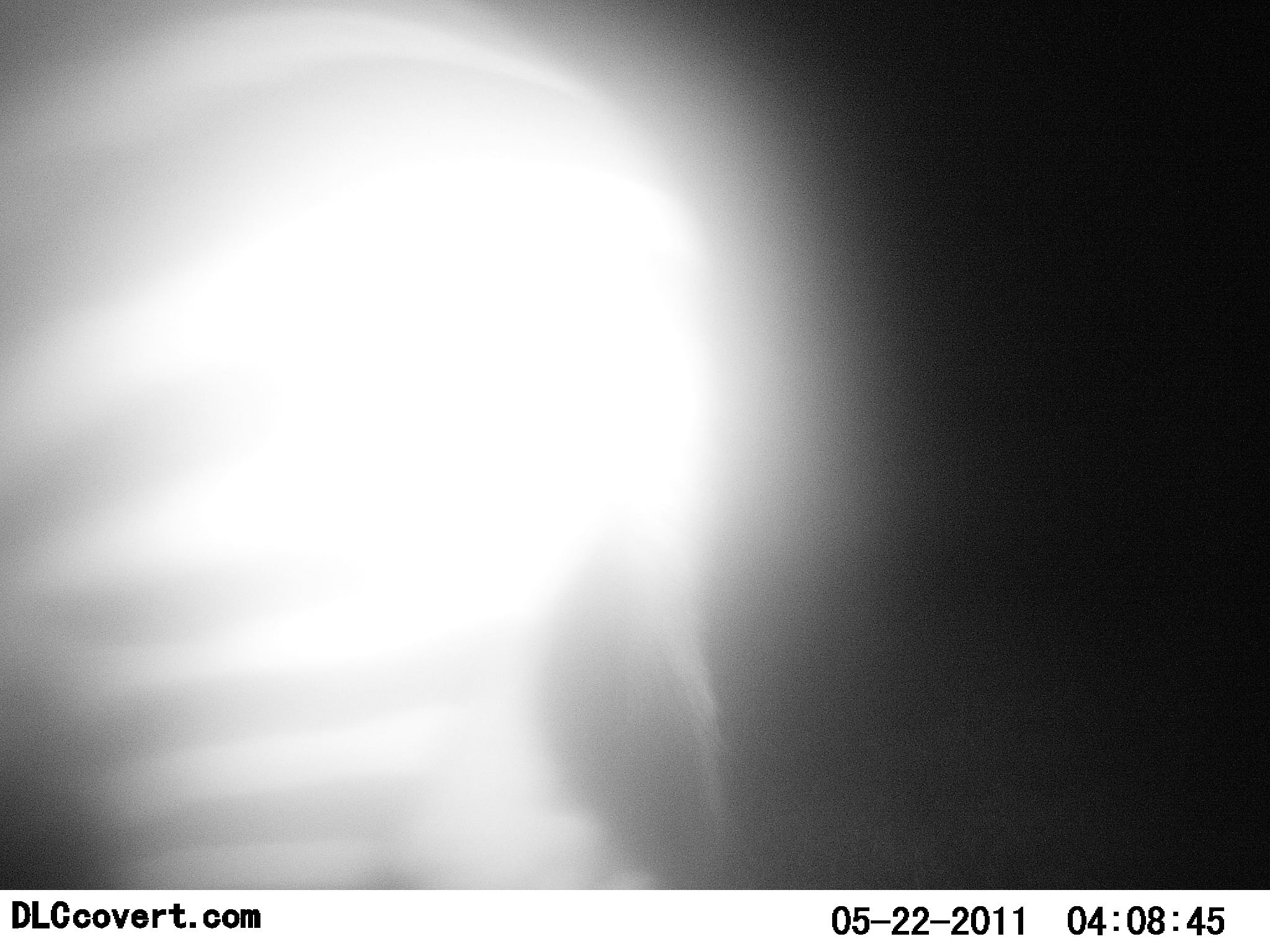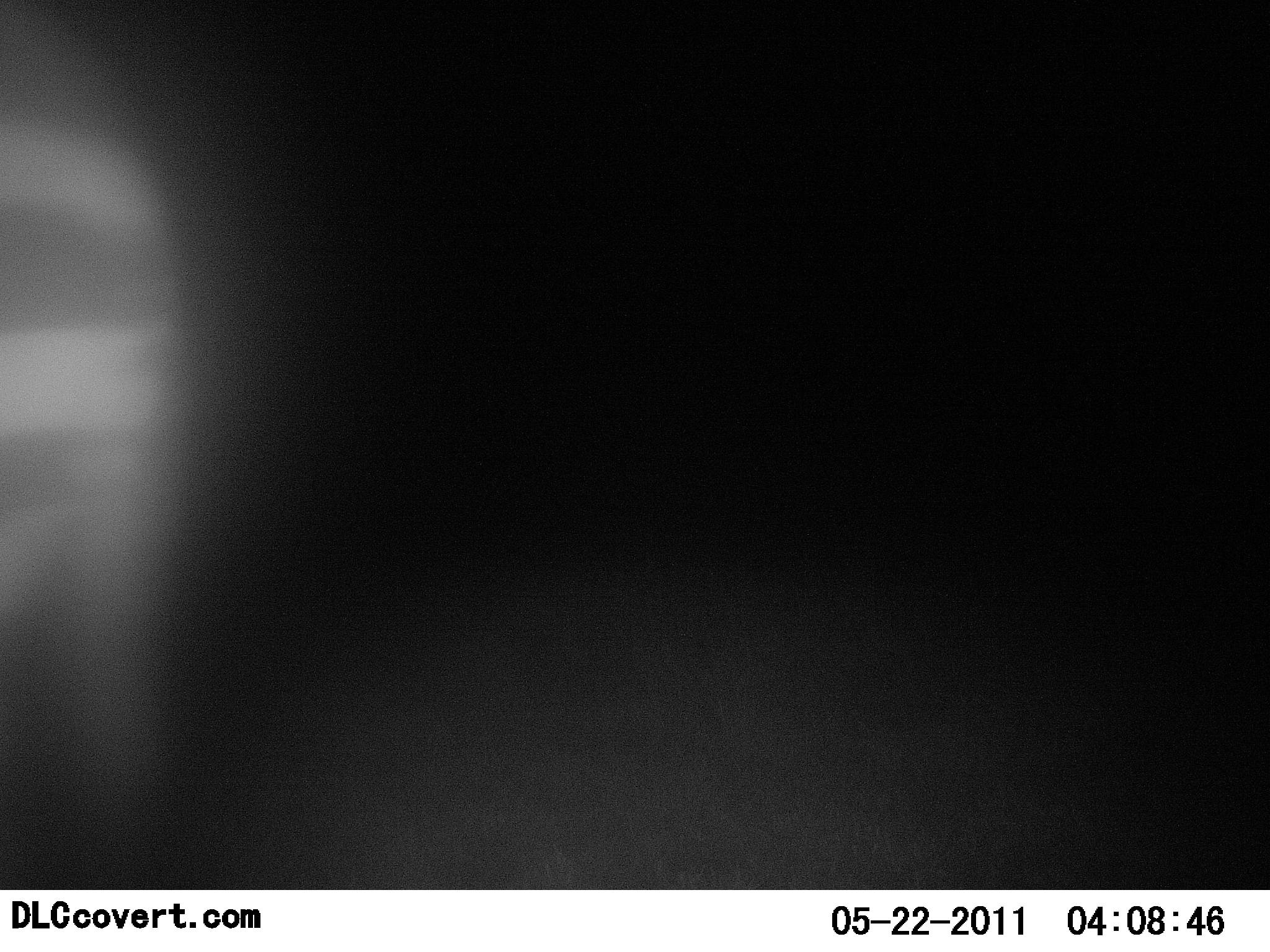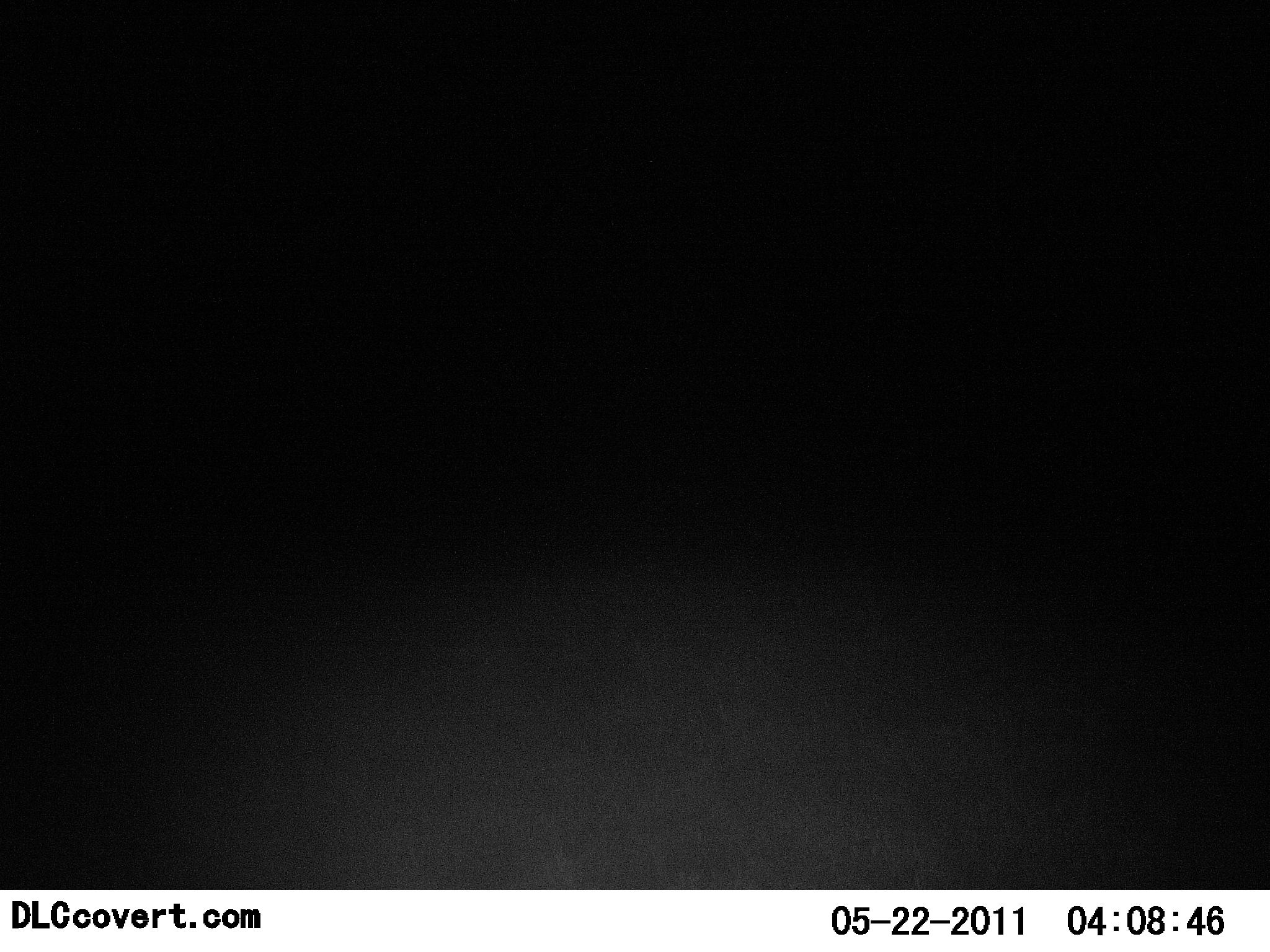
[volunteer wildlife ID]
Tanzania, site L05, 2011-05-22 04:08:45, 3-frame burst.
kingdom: Animalia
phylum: Chordata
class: Mammalia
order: Perissodactyla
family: Equidae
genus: Equus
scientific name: Equus quagga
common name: plains zebra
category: zebra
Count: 1.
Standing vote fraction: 18%.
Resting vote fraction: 0%.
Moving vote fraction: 82%.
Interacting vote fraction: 0%.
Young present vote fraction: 0%.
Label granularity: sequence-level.